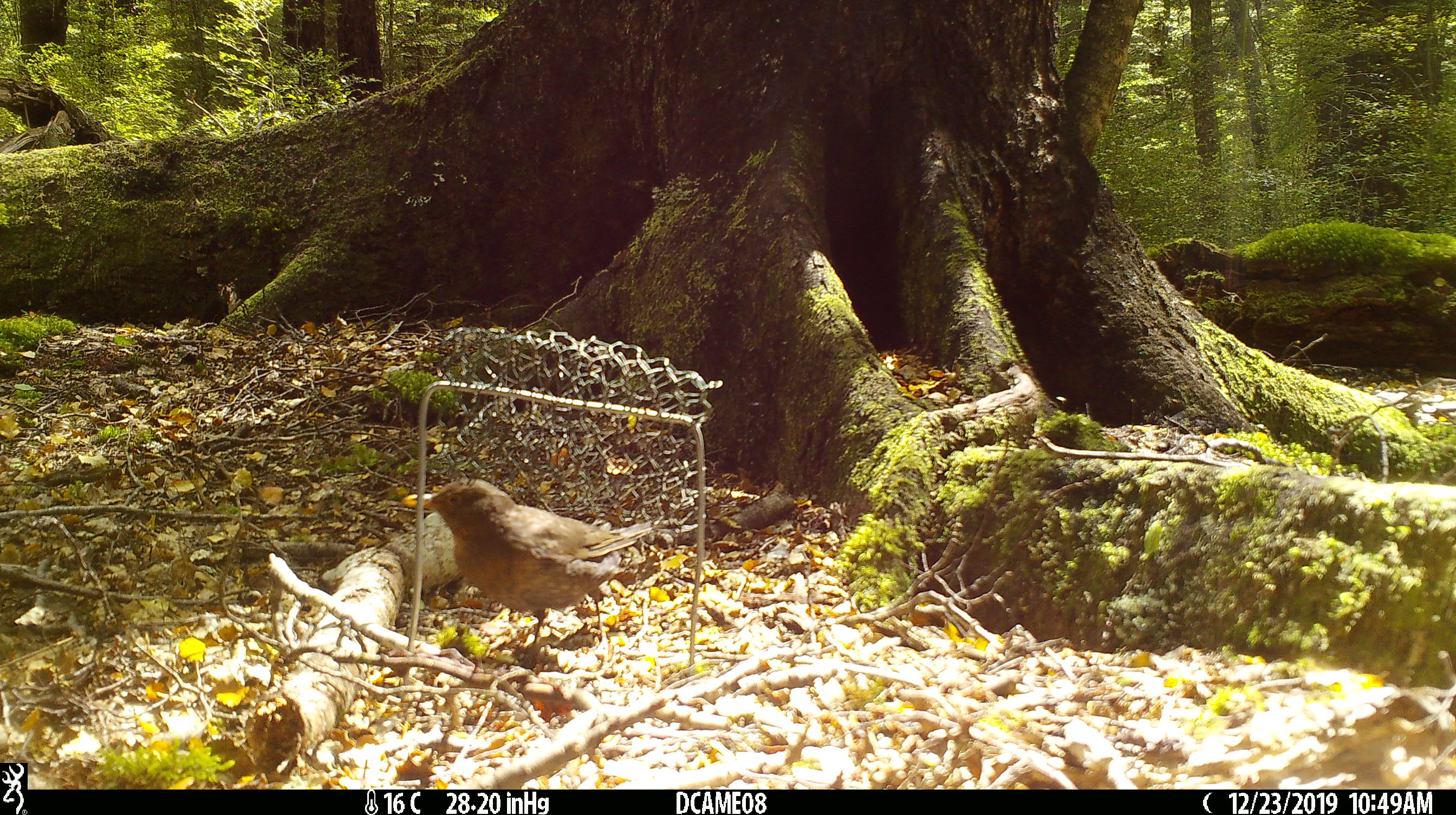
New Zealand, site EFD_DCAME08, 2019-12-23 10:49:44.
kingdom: Animalia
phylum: Chordata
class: Aves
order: Passeriformes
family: Turdidae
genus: Turdus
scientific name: Turdus merula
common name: eurasian blackbird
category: blackbird